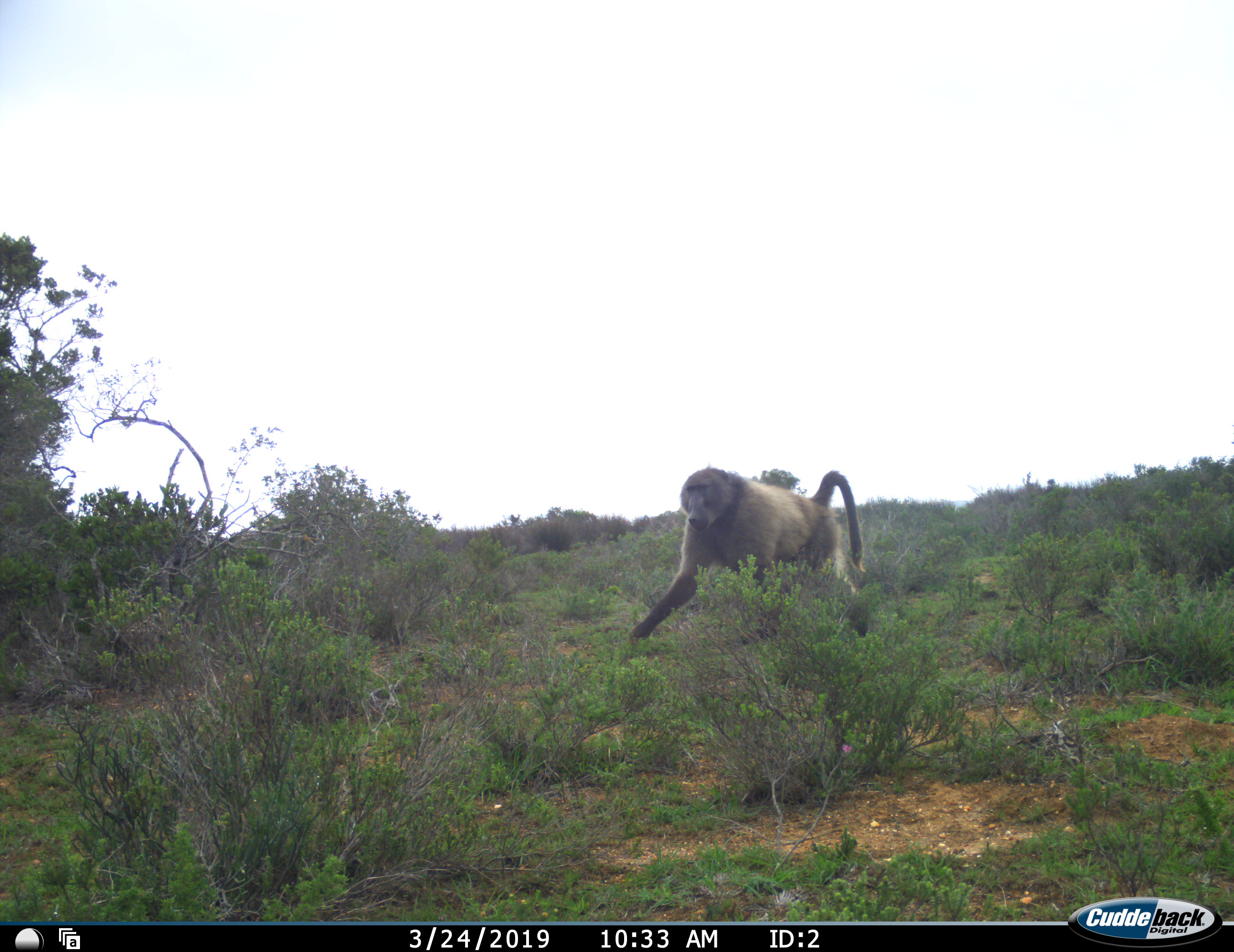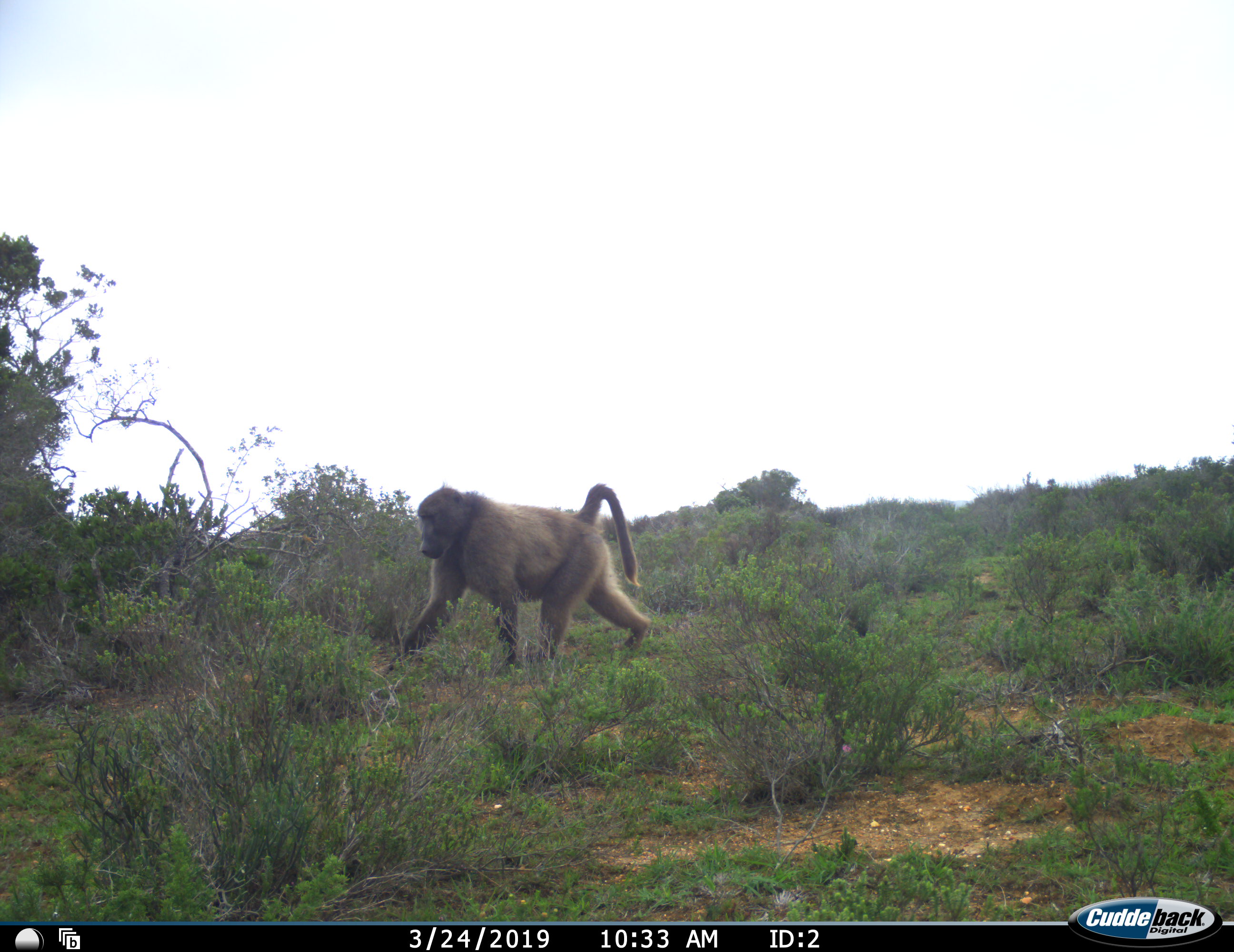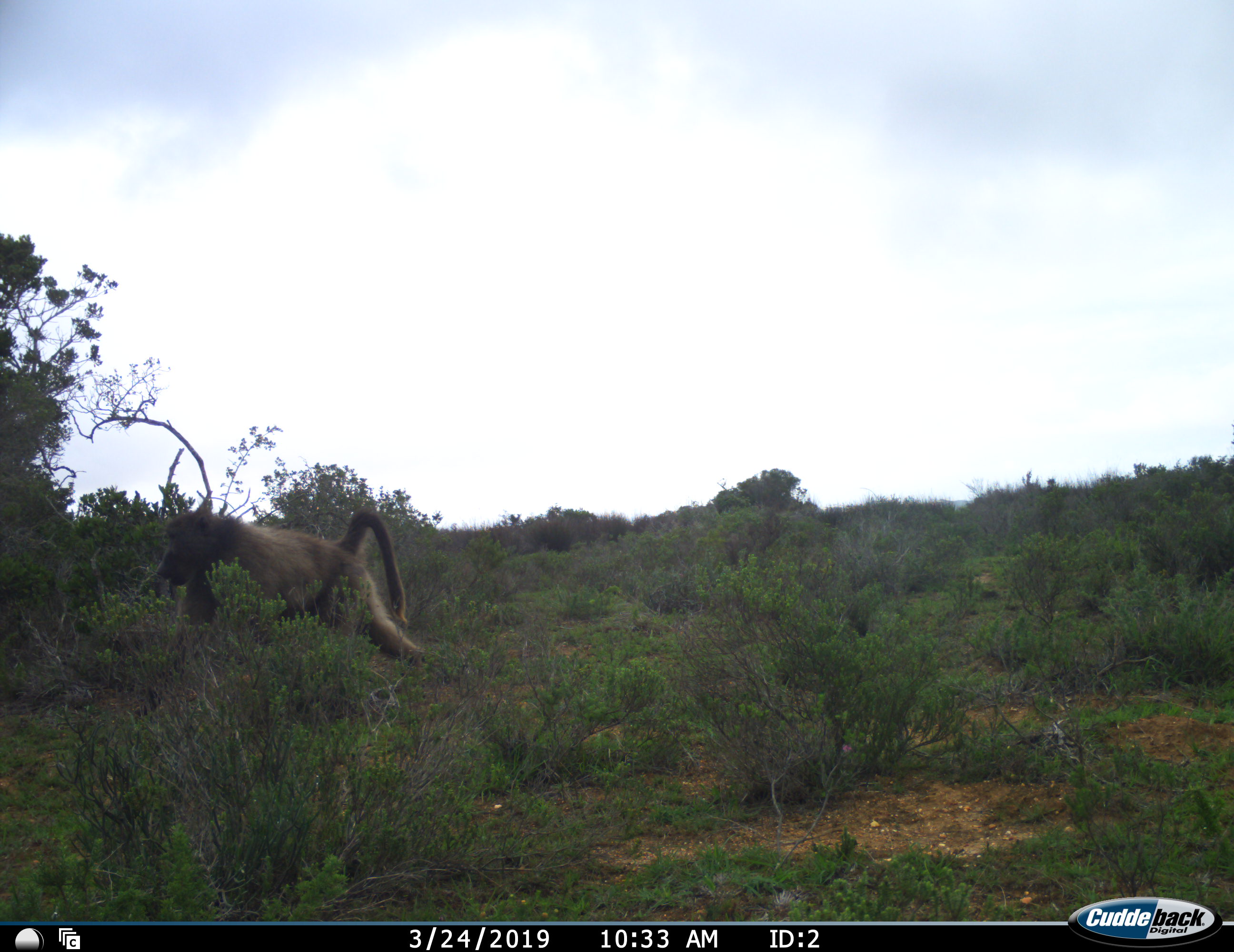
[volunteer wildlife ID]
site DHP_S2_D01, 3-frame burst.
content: unidentified animal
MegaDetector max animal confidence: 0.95